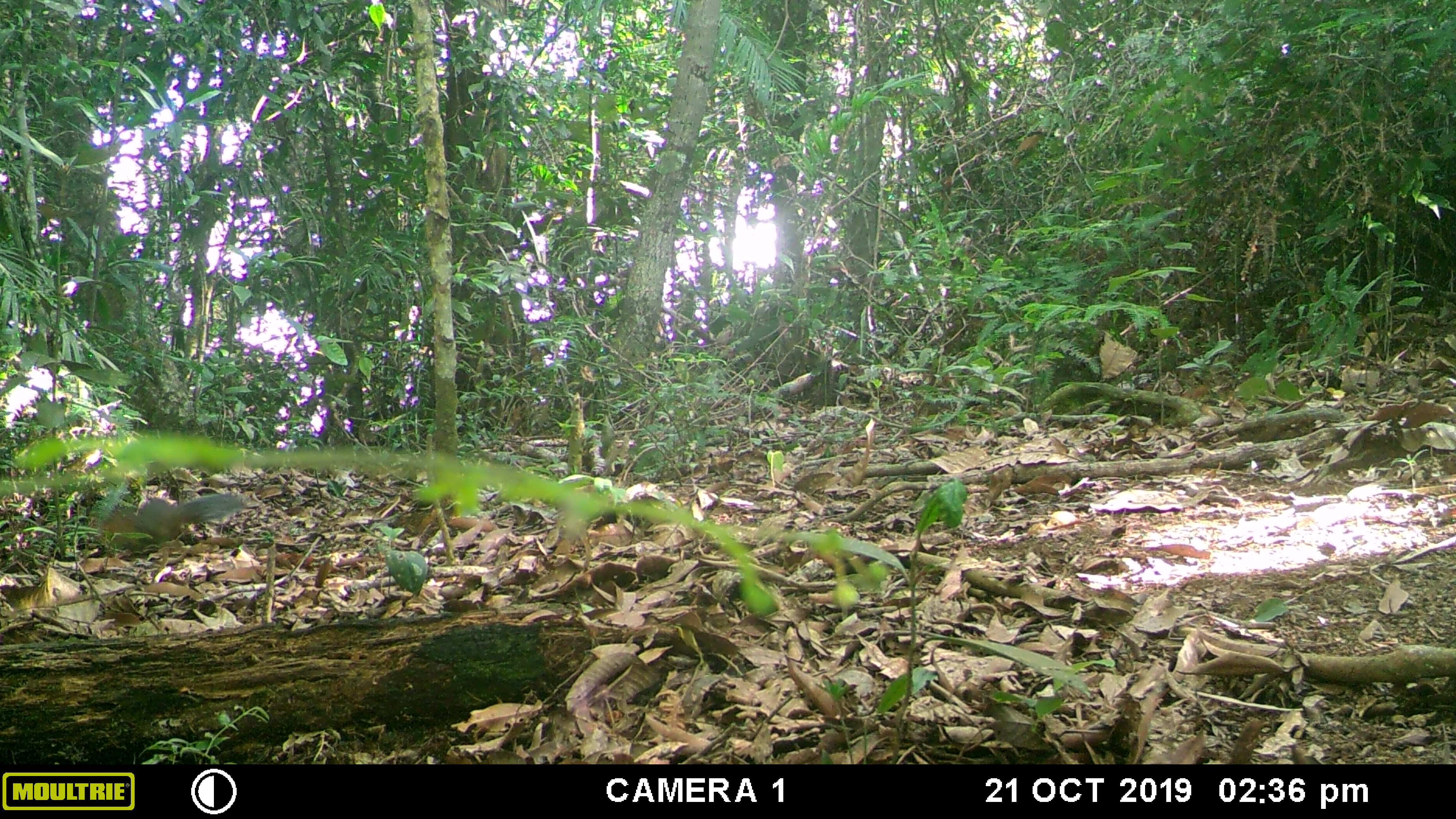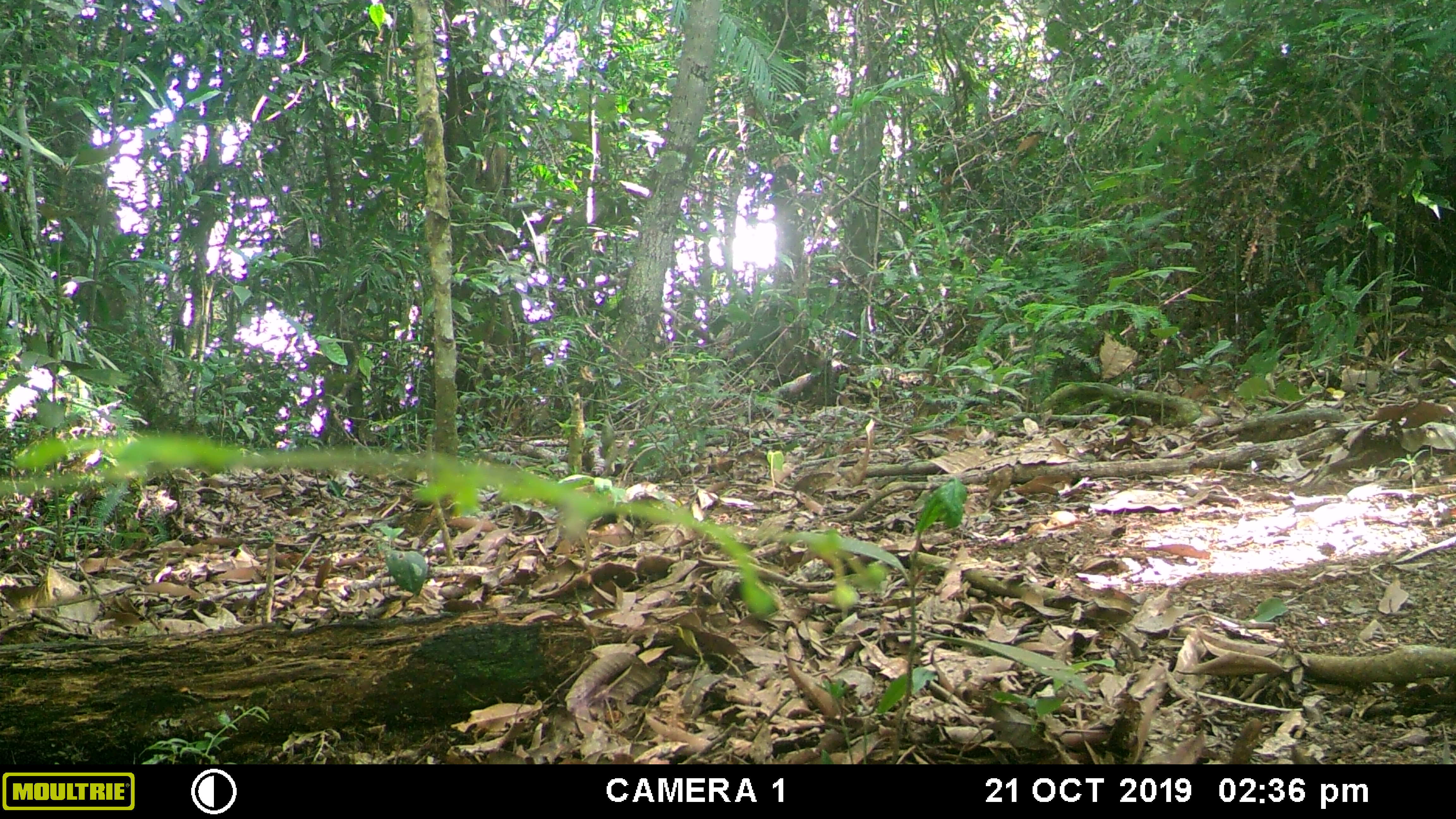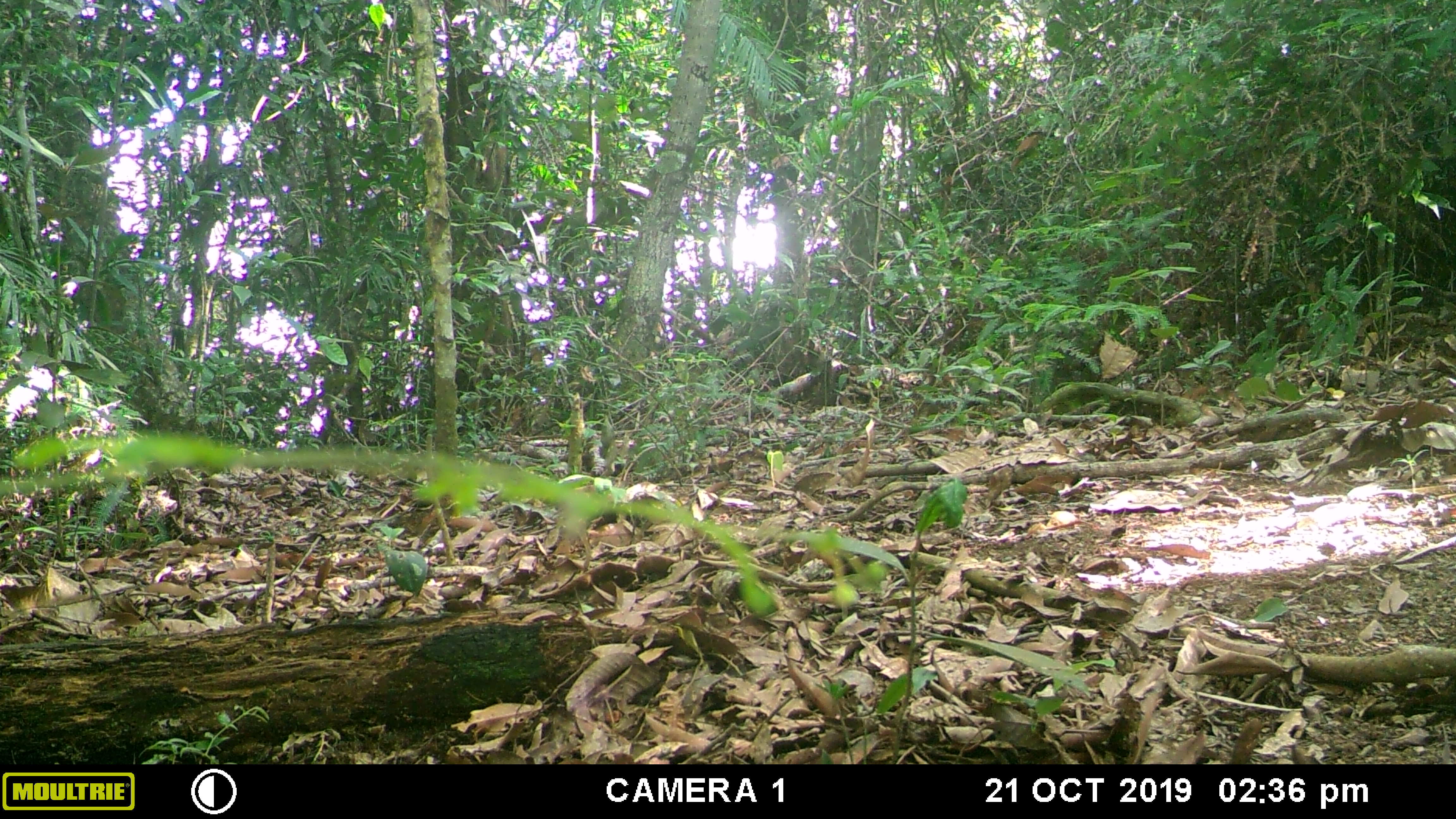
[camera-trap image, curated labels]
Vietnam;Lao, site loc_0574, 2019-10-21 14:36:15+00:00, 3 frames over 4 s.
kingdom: Animalia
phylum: Chordata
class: Mammalia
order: Rodentia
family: Sciuridae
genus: Dremomys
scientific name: Dremomys rufigenis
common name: red-cheeked squirrel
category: red cheeked squirrel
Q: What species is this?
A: Red cheeked squirrel (red-cheeked squirrel) (Dremomys rufigenis).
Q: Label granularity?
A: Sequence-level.